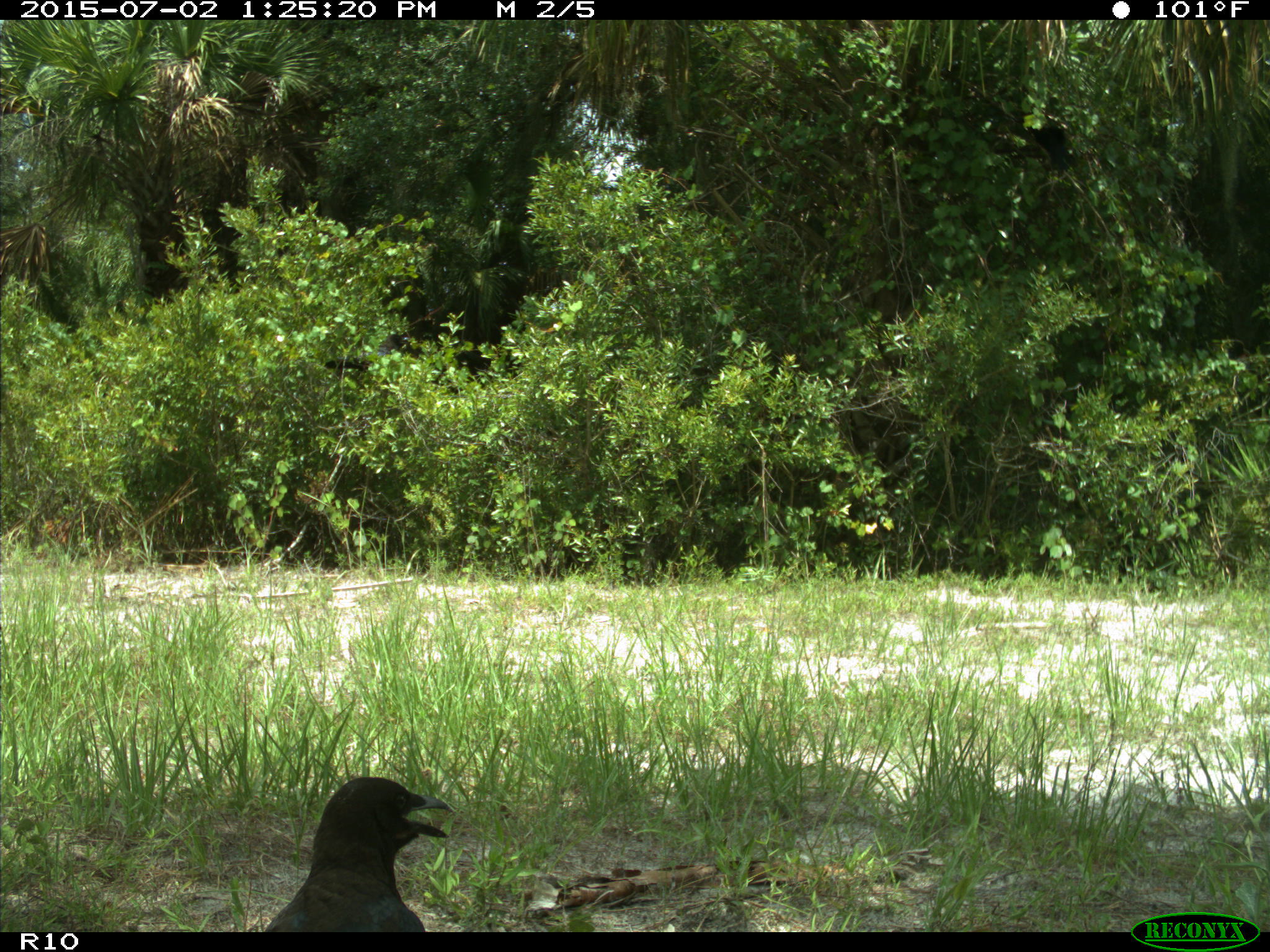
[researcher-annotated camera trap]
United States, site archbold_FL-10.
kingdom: Animalia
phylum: Chordata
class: Aves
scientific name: Aves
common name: birds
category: unidentified bird